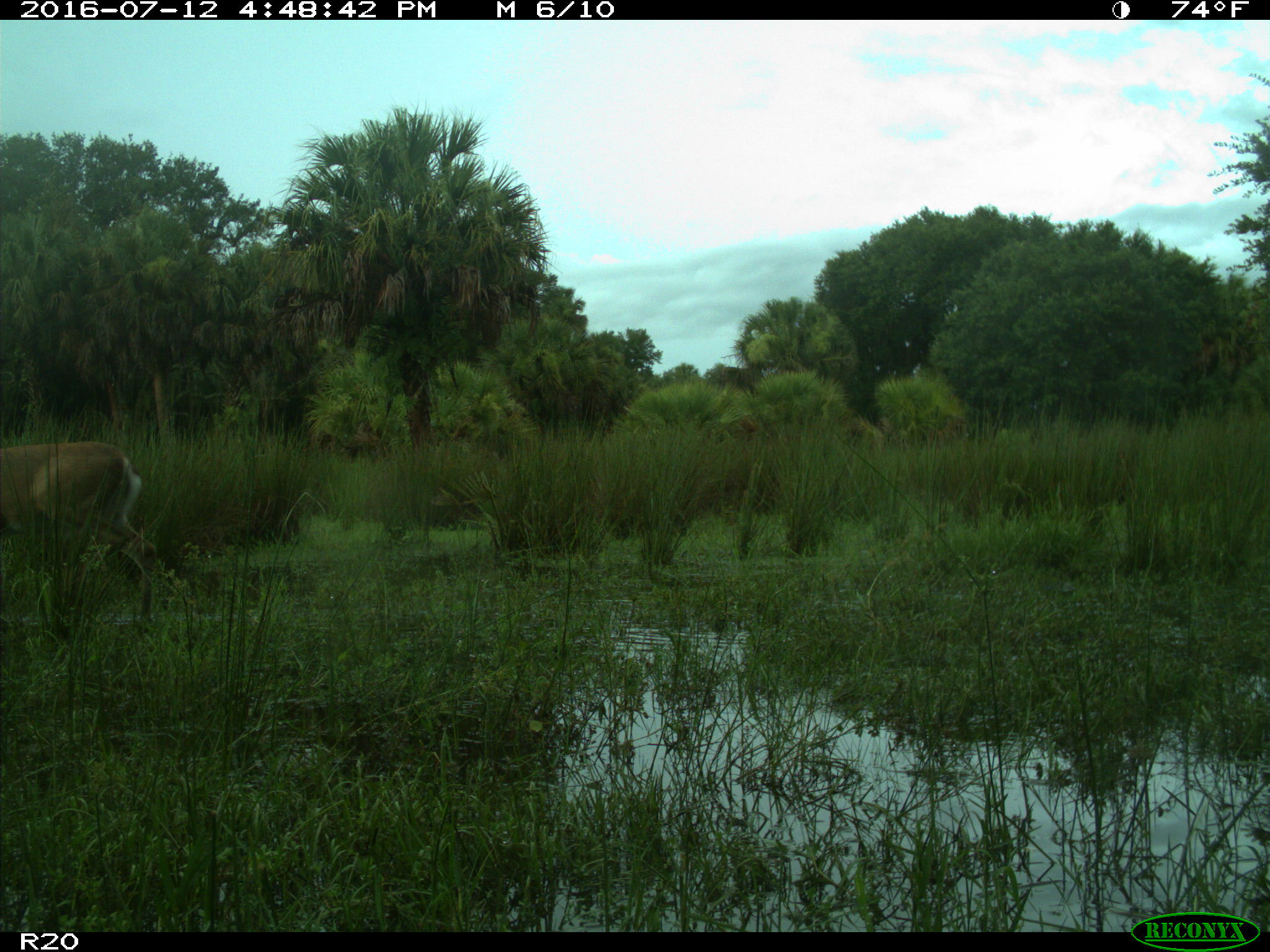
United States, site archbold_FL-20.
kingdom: Animalia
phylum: Chordata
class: Mammalia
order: Artiodactyla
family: Cervidae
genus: Odocoileus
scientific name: Odocoileus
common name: deer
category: unidentified deer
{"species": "unidentified deer (deer) (Odocoileus)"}